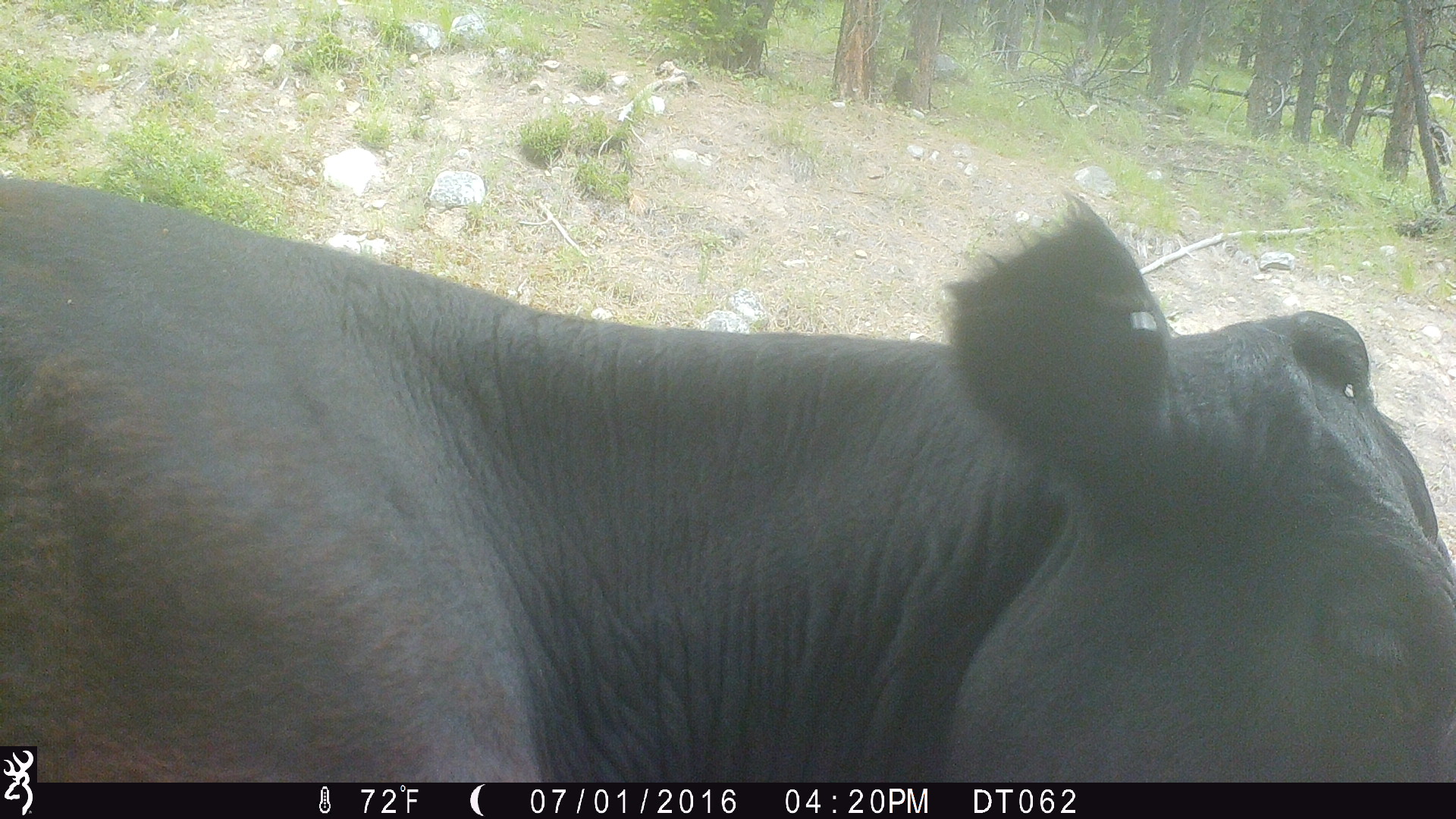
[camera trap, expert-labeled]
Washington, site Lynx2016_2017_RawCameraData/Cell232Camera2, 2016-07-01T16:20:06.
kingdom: Animalia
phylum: Chordata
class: Mammalia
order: Artiodactyla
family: Bovidae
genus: Bos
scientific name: Bos taurus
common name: domestic cattle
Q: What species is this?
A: Domestic cattle (Bos taurus).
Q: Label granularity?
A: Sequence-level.